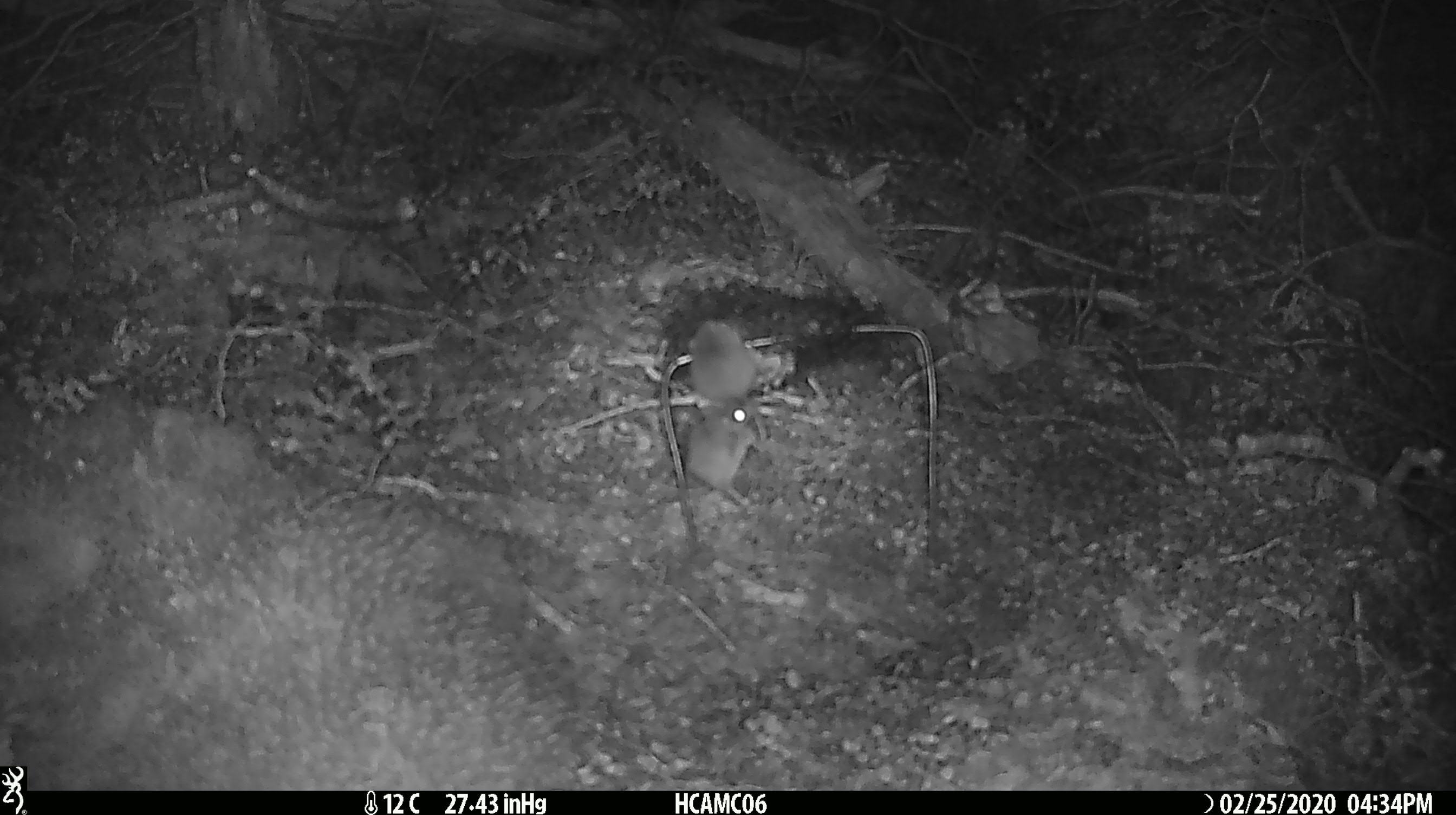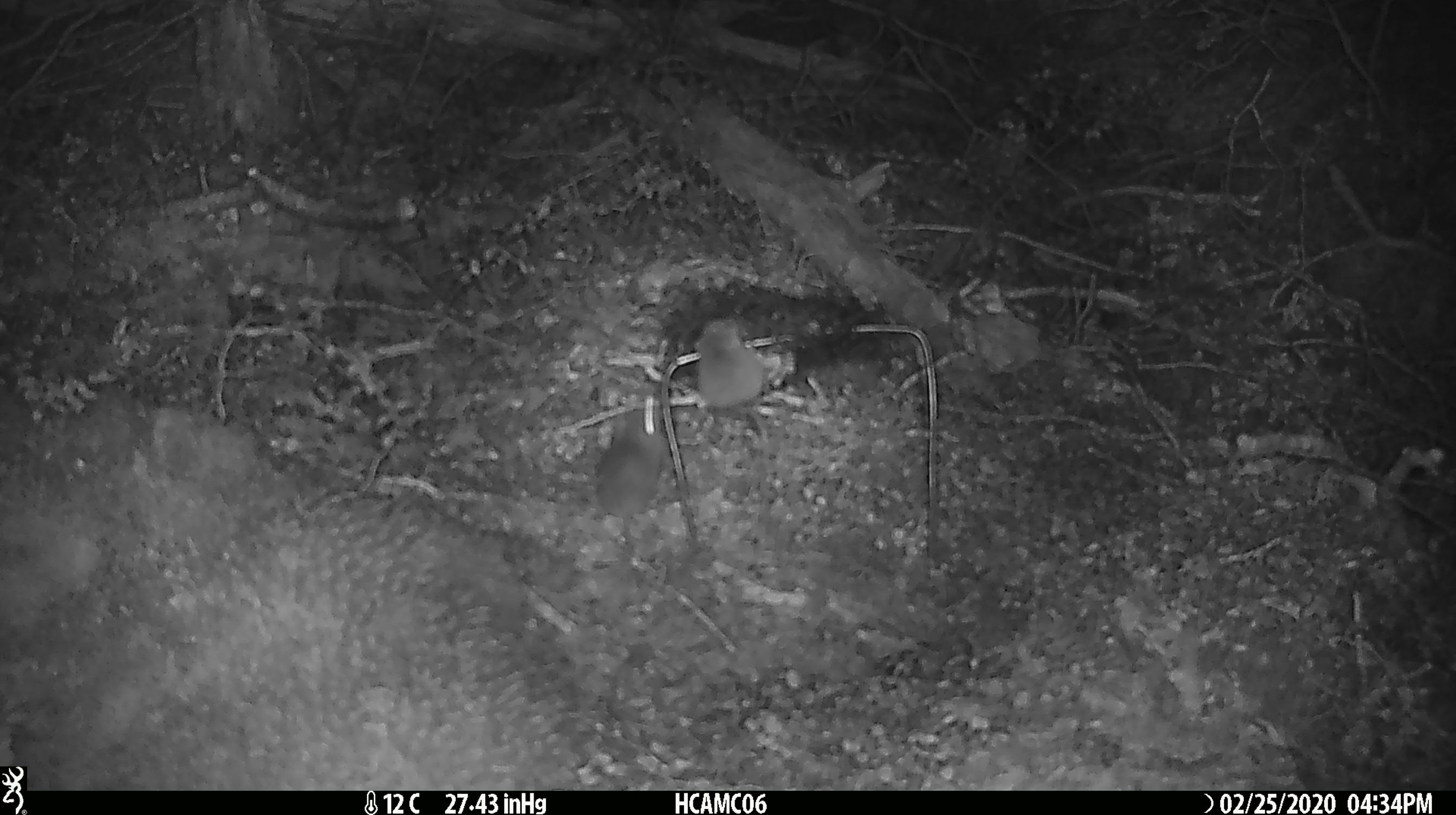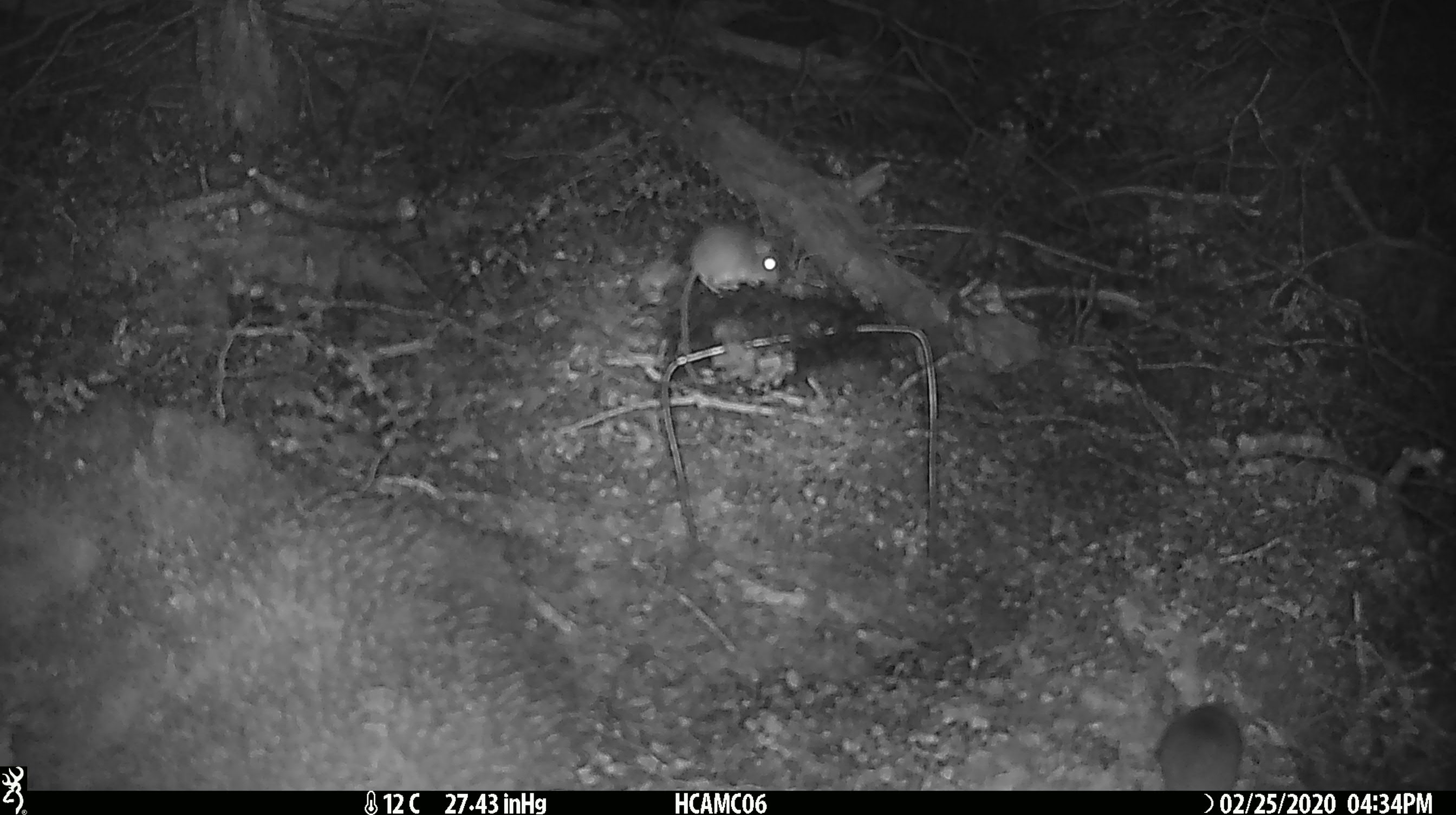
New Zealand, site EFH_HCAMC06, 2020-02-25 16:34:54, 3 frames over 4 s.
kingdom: Animalia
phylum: Chordata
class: Mammalia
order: Rodentia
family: Muridae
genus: Mus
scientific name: Mus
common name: mouse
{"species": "mouse (Mus)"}